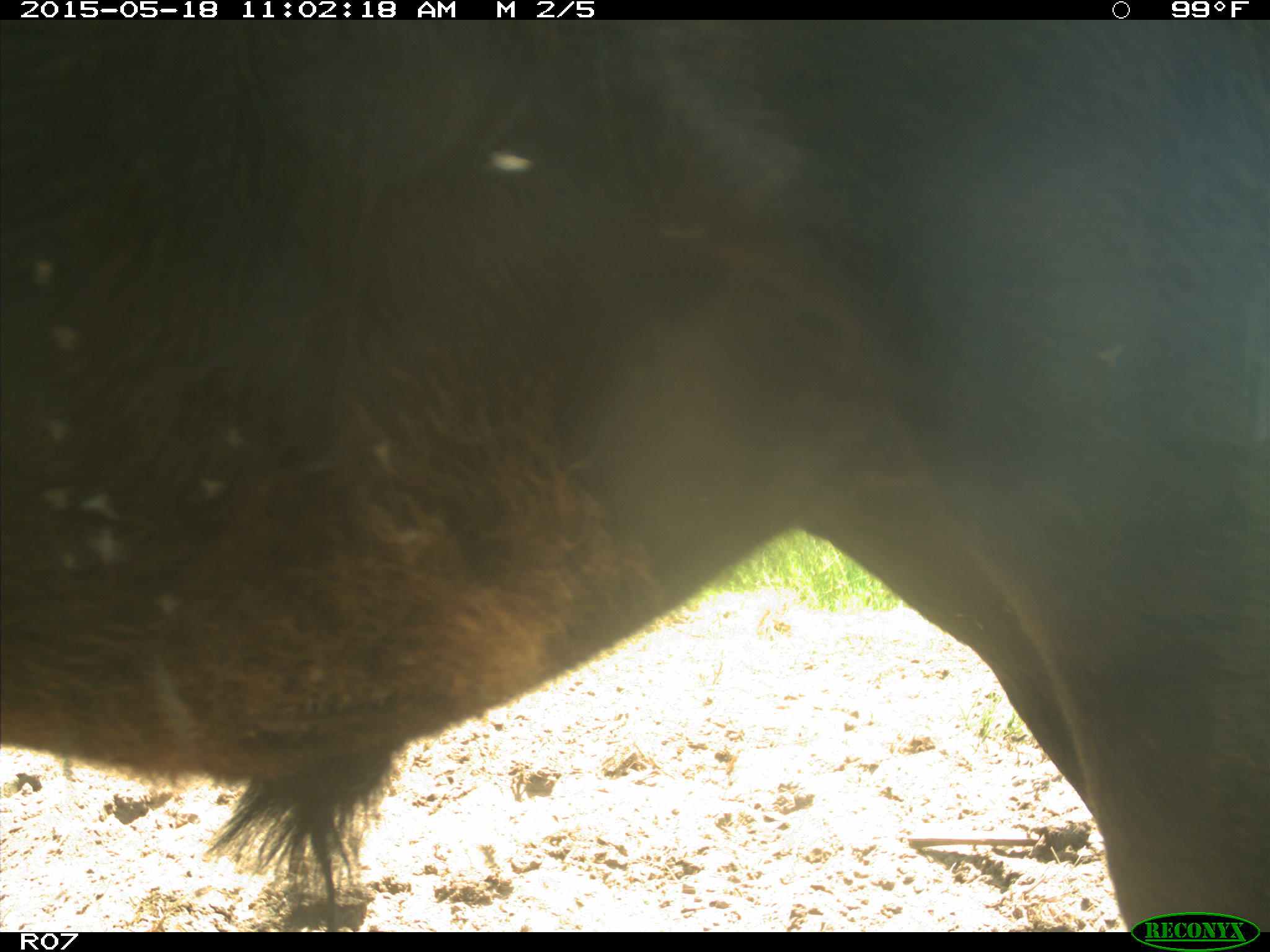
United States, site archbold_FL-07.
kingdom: Animalia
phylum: Chordata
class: Mammalia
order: Artiodactyla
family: Bovidae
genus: Bos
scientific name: Bos taurus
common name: domestic cow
Bos taurus (domestic cow).